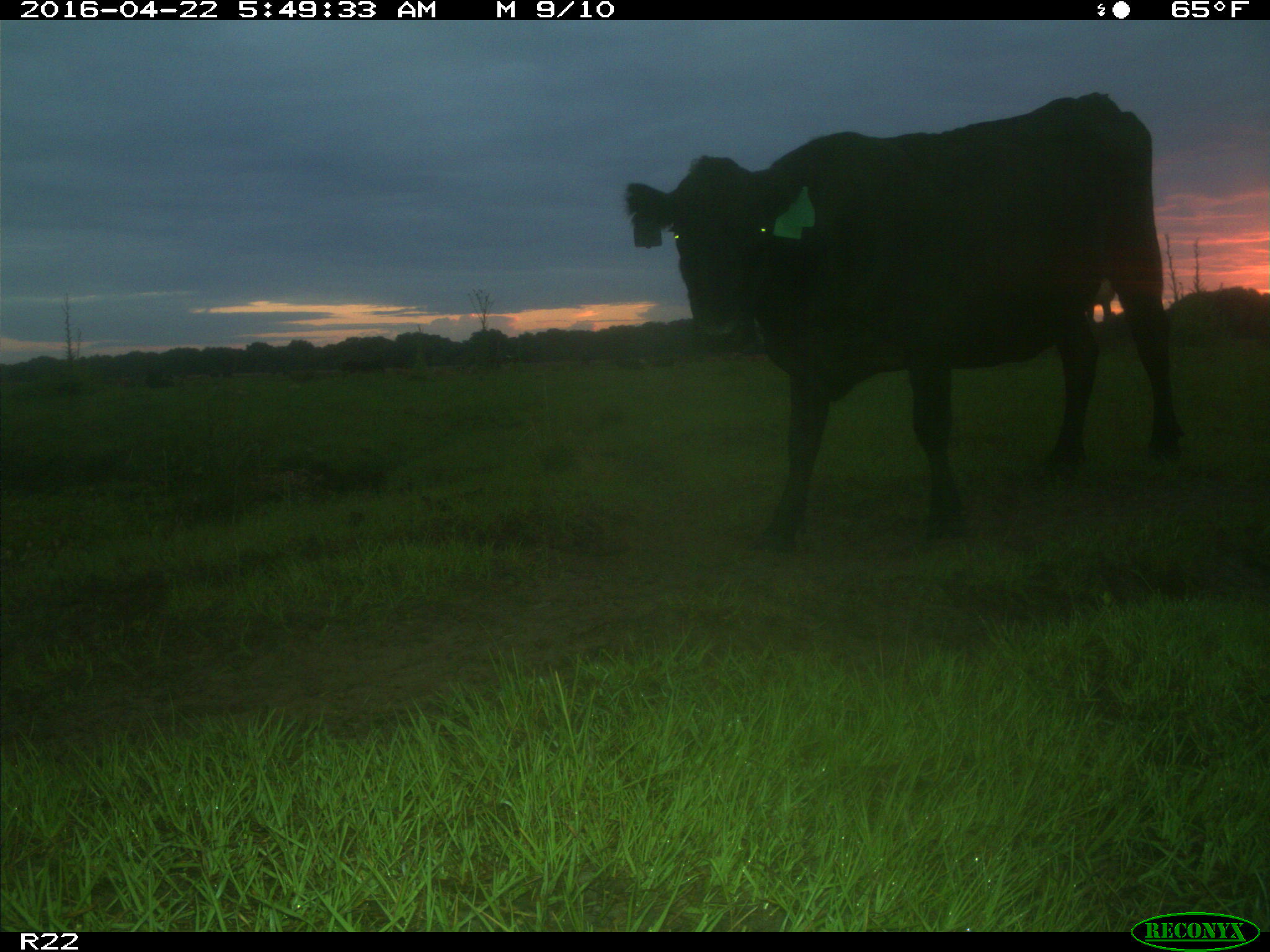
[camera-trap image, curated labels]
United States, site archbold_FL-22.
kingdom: Animalia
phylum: Chordata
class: Mammalia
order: Artiodactyla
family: Bovidae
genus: Bos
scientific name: Bos taurus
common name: domestic cow